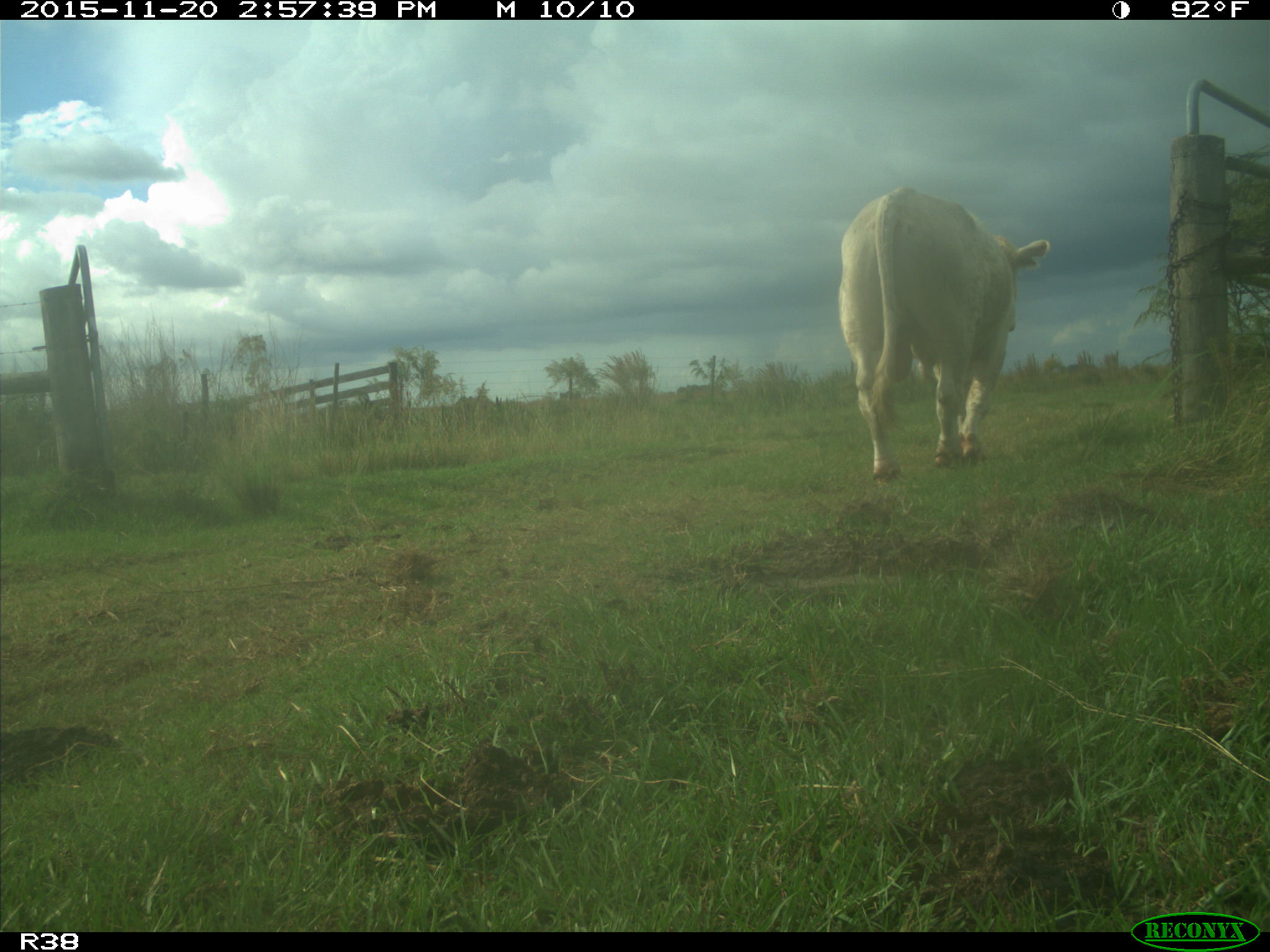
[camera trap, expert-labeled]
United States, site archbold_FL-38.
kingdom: Animalia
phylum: Chordata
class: Mammalia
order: Artiodactyla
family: Bovidae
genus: Bos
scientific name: Bos taurus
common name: domestic cow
Bos taurus (domestic cow).